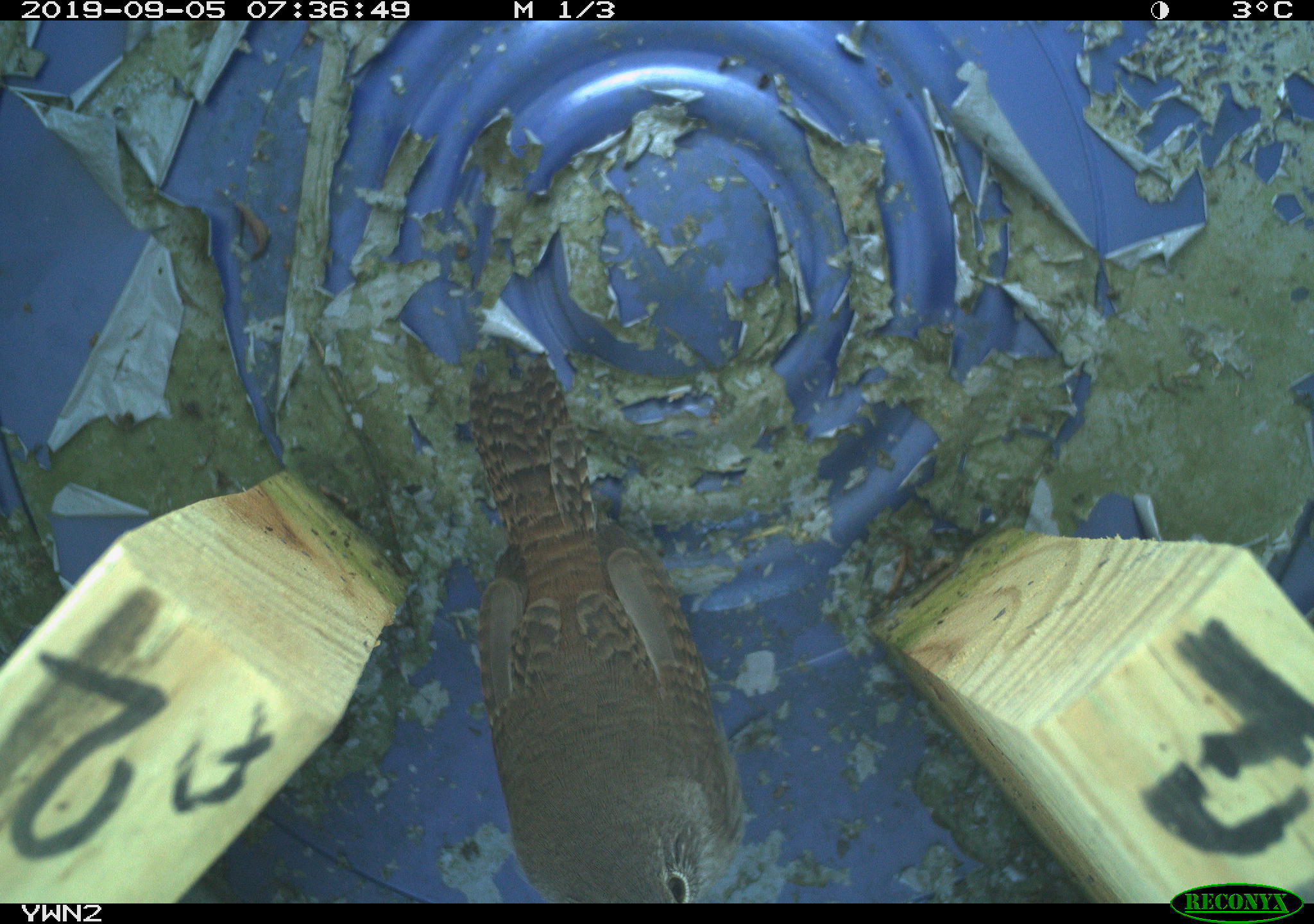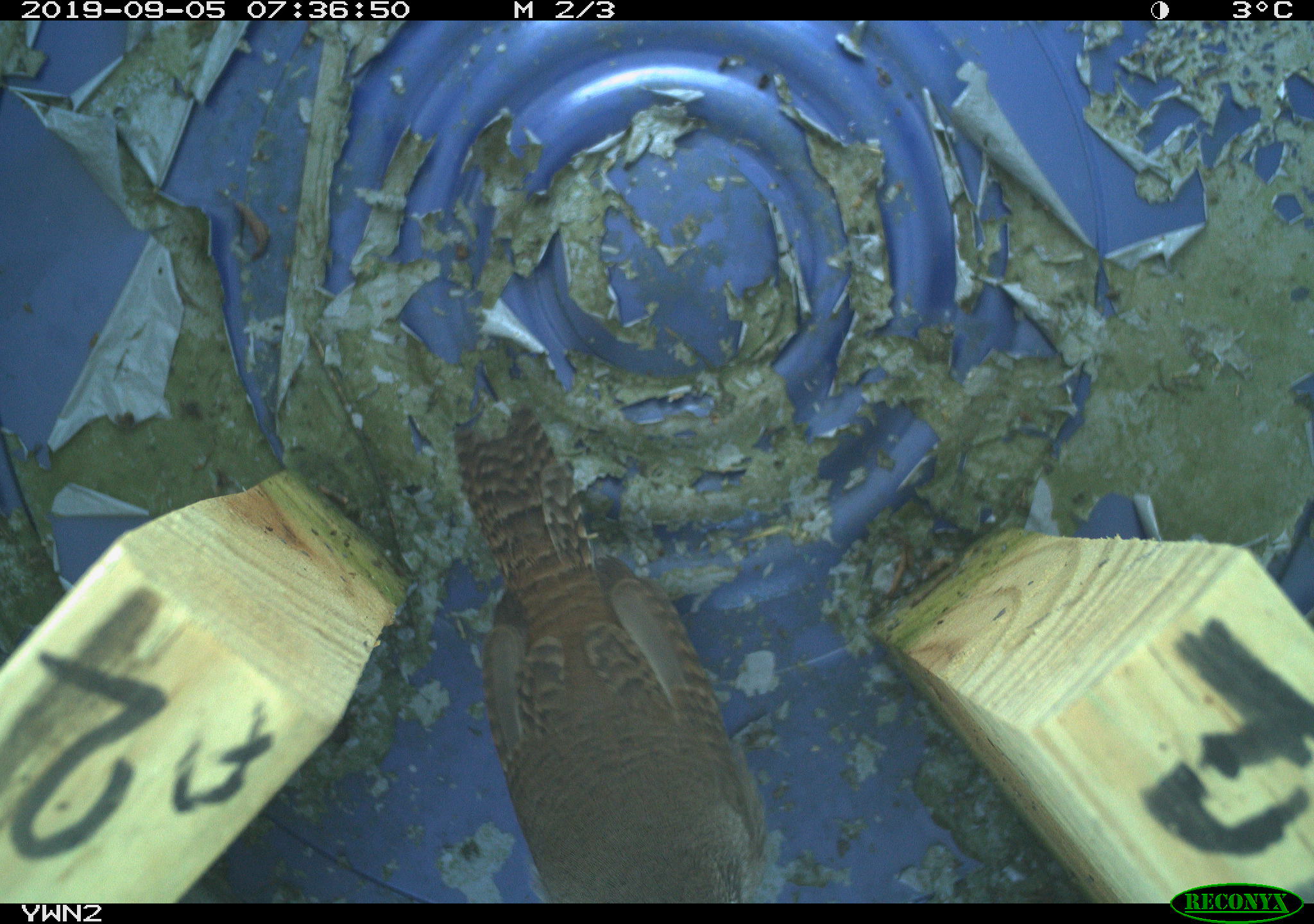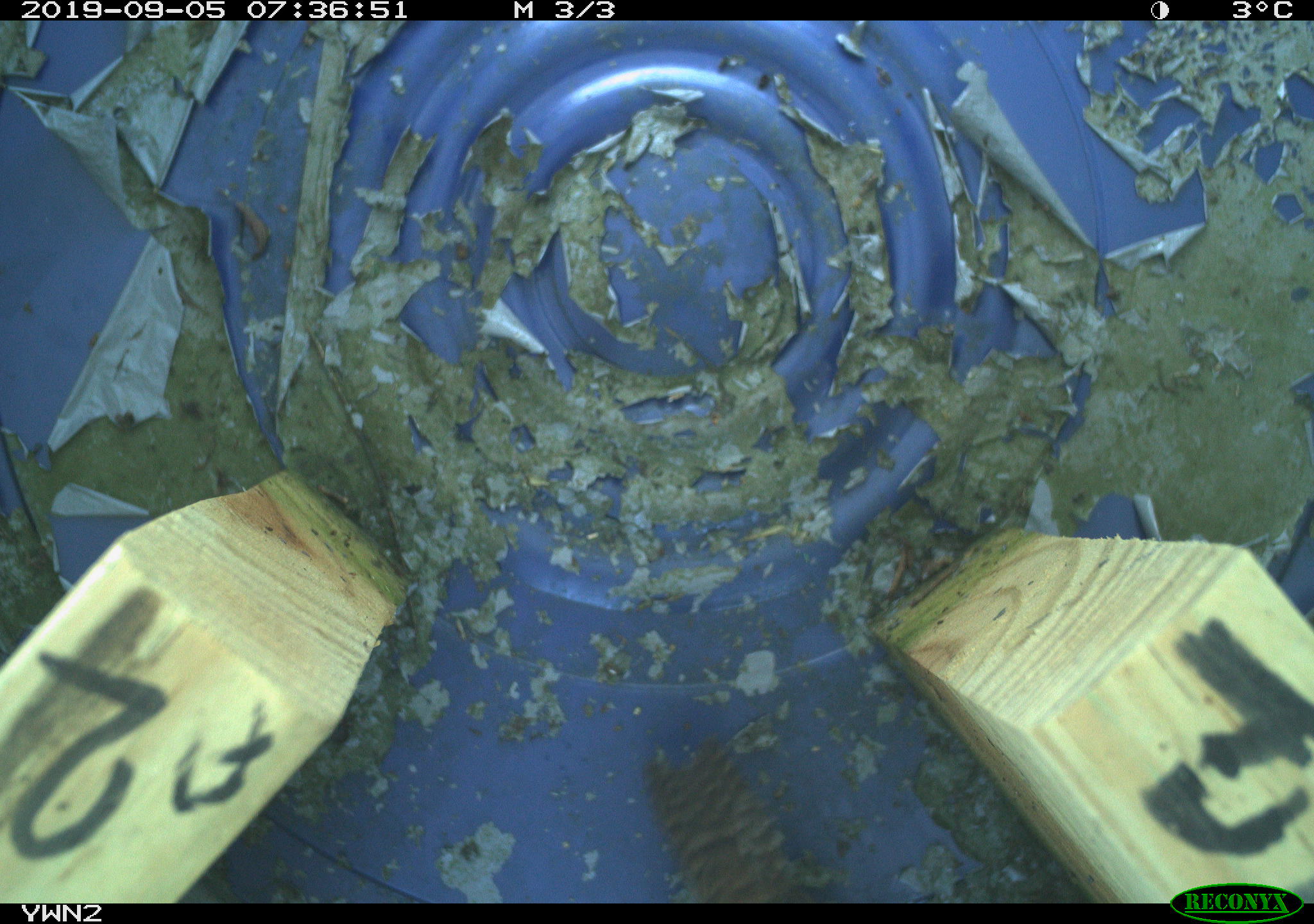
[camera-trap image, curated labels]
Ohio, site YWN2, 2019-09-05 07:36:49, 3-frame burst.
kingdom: Animalia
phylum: Chordata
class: Aves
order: Passeriformes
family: Troglodytidae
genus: Troglodytes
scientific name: Troglodytes aedon aedon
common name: northern house wren